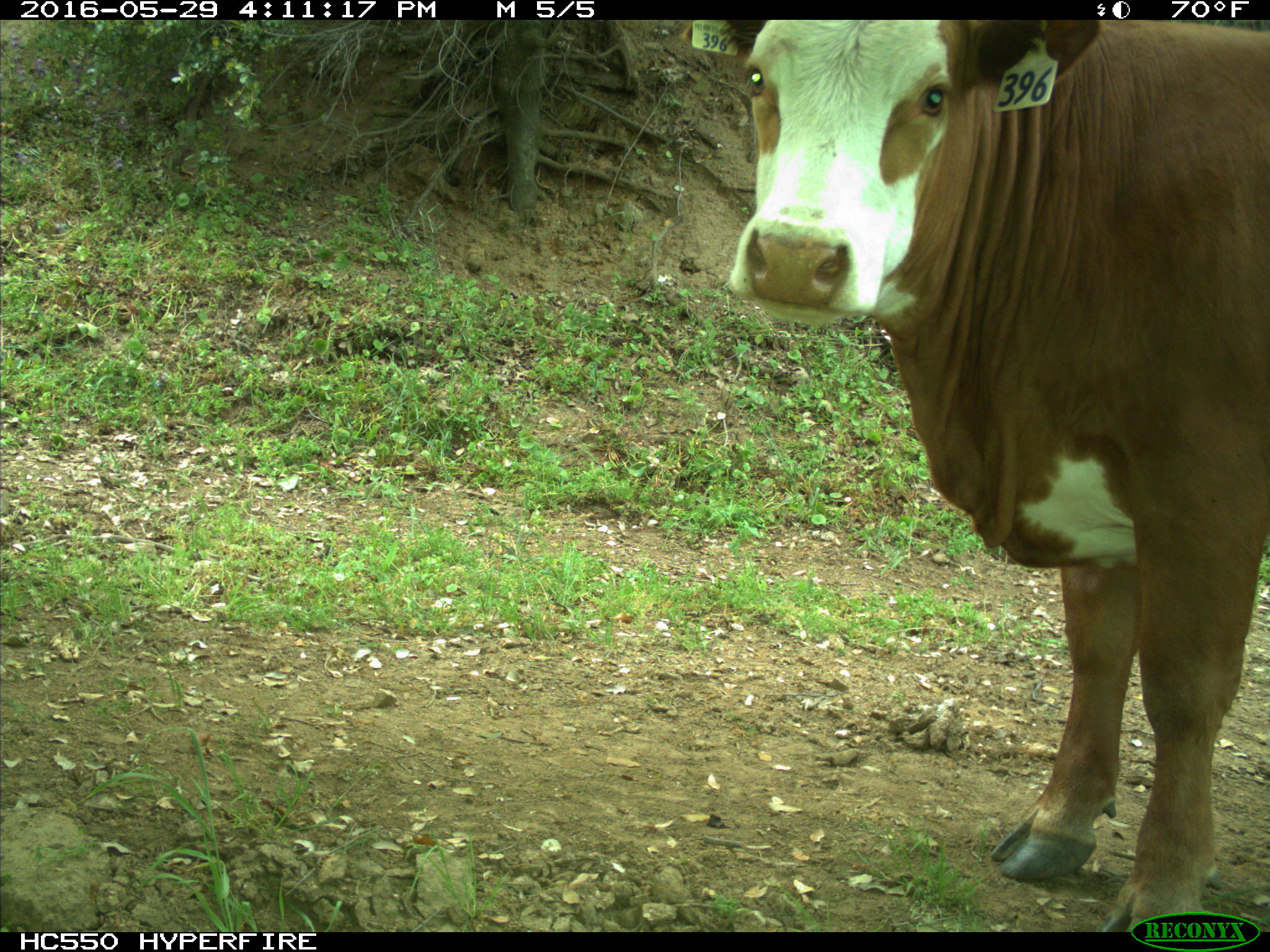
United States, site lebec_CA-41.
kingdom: Animalia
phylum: Chordata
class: Mammalia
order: Artiodactyla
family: Bovidae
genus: Bos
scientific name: Bos taurus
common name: domestic cow